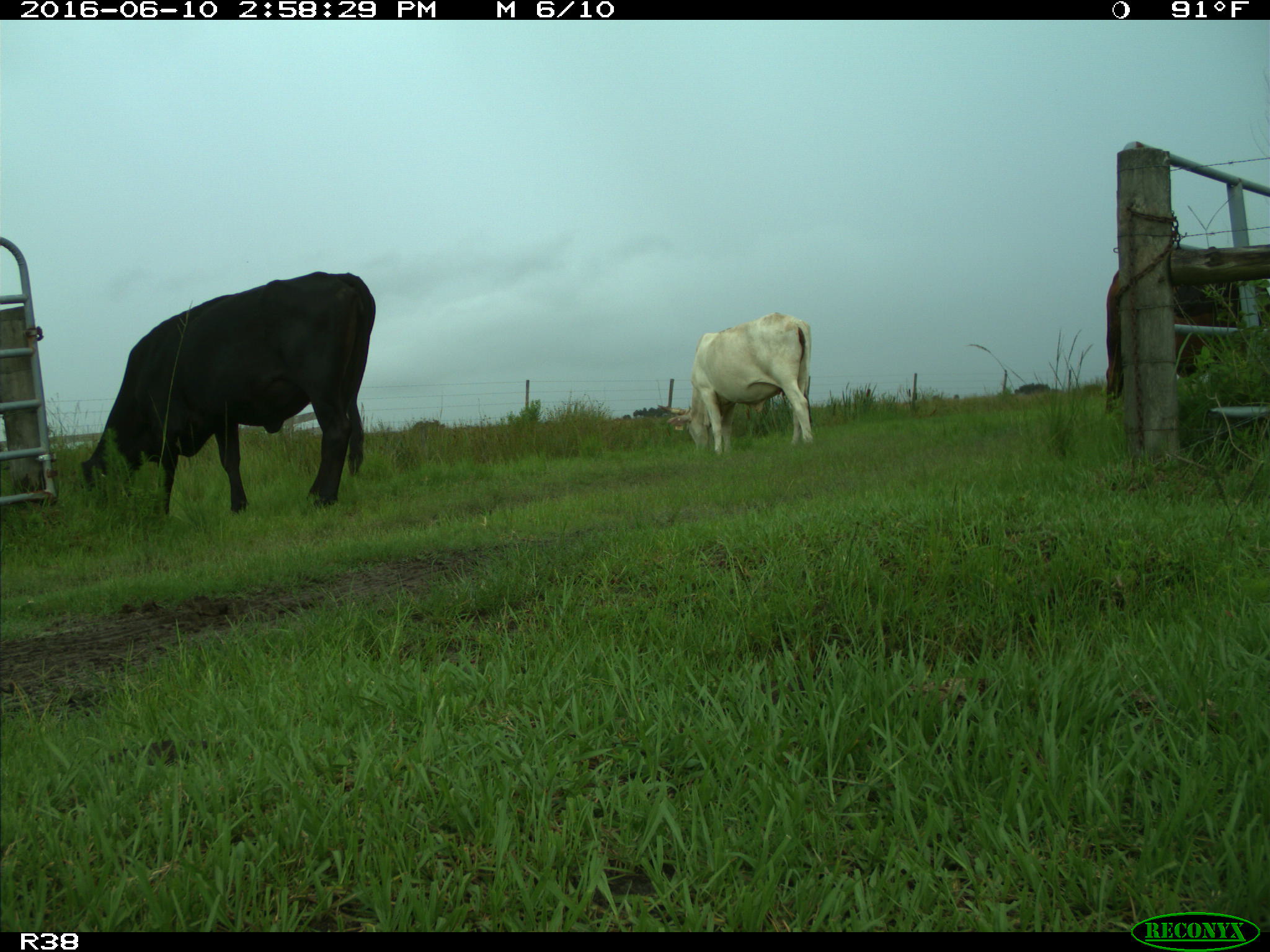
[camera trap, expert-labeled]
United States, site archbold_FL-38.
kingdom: Animalia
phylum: Chordata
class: Mammalia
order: Artiodactyla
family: Bovidae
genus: Bos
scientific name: Bos taurus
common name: domestic cow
Bos taurus (domestic cow).